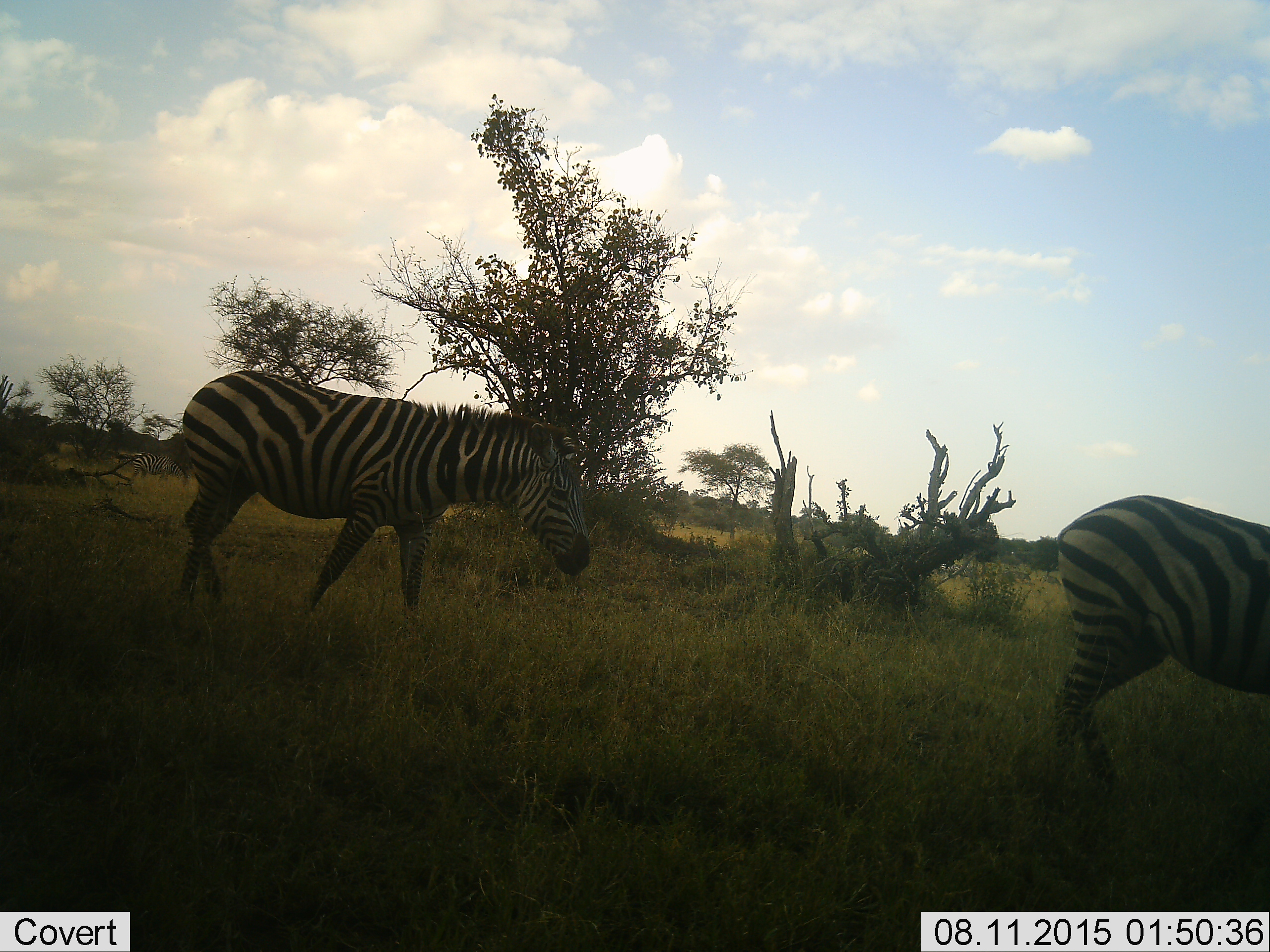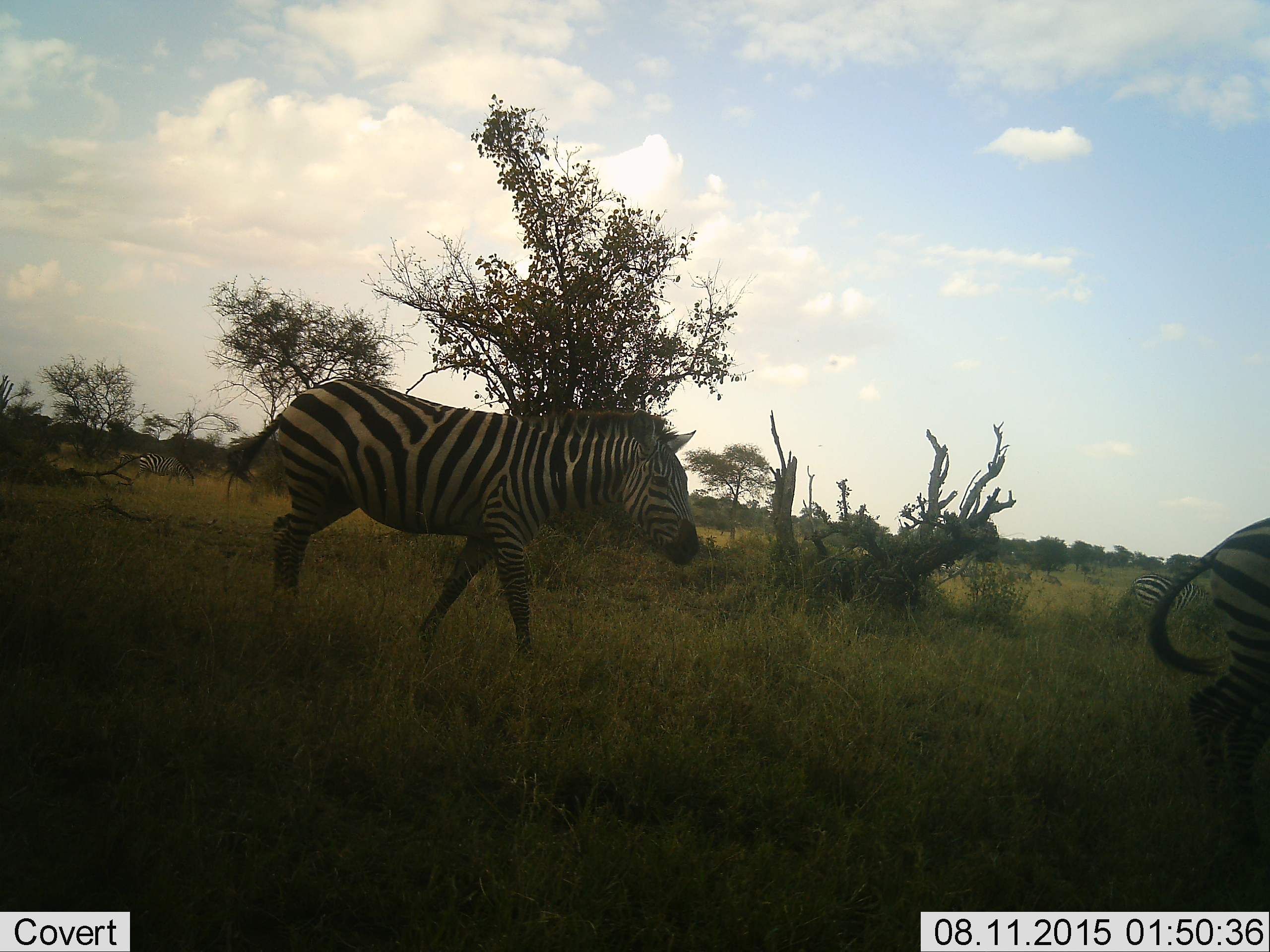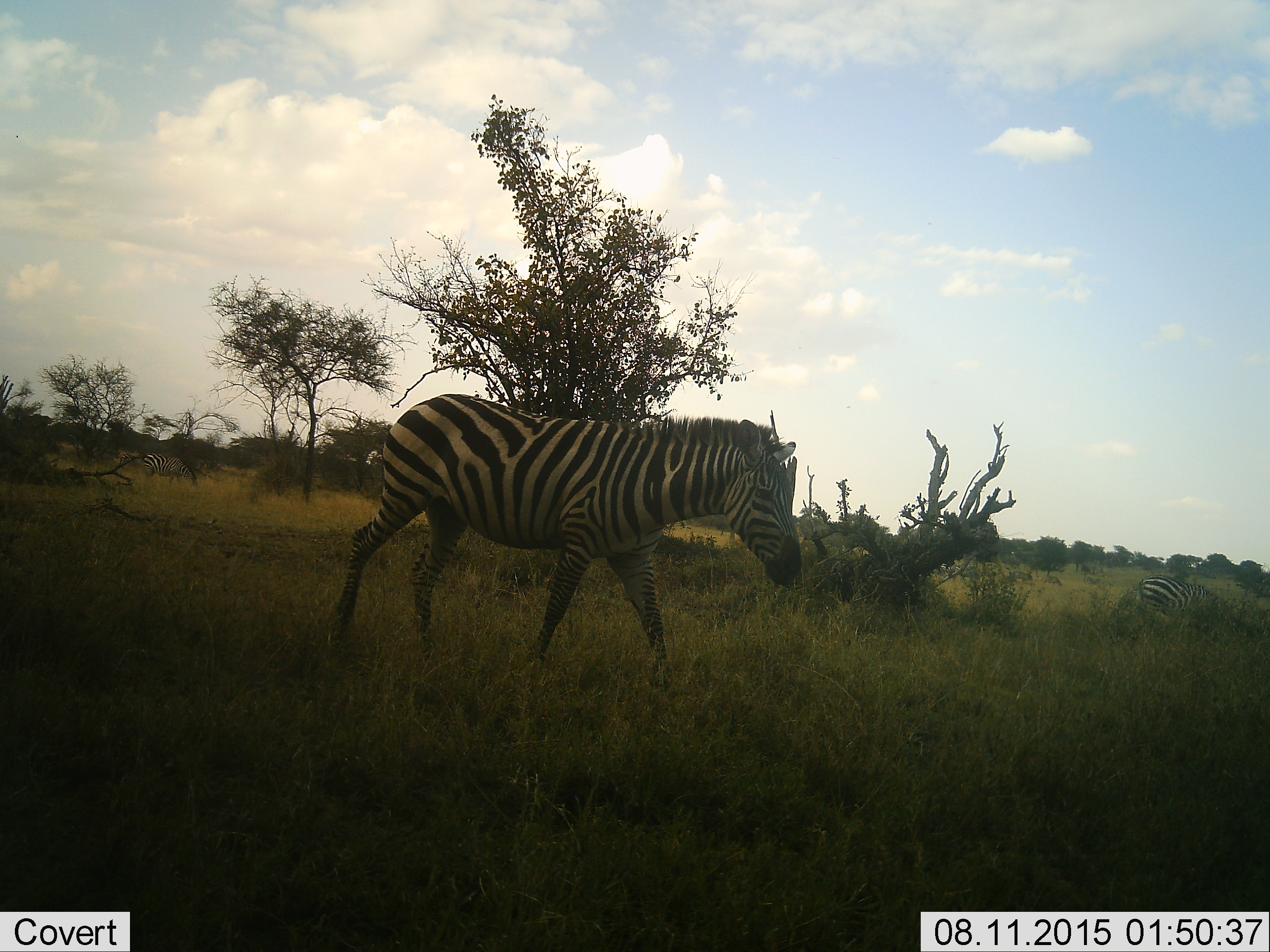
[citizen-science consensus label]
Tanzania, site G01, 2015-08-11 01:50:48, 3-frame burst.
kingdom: Animalia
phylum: Chordata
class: Mammalia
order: Perissodactyla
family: Equidae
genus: Equus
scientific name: Equus quagga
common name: plains zebra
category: zebra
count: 4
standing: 16%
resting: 0%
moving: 100%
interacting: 0%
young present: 5%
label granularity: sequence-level